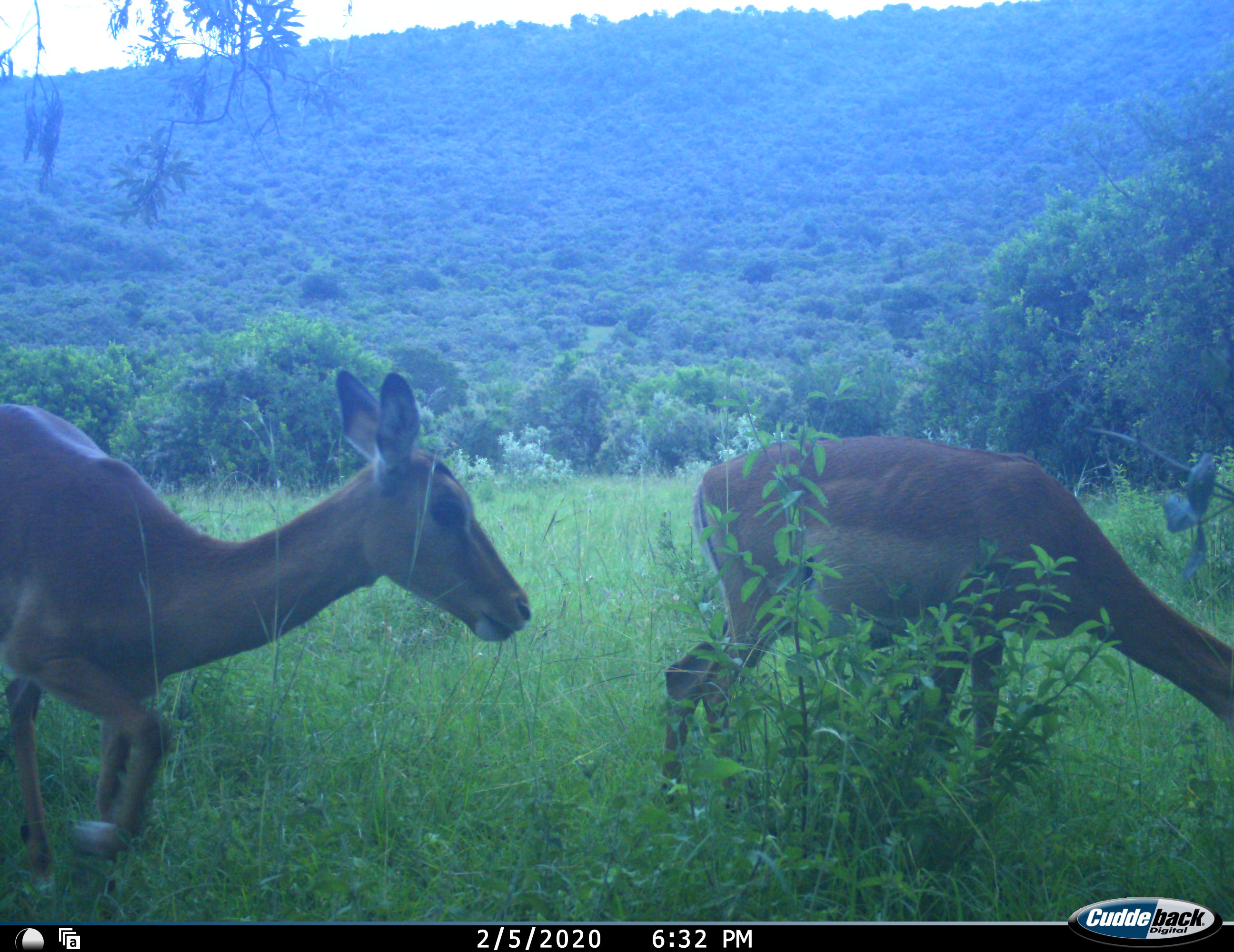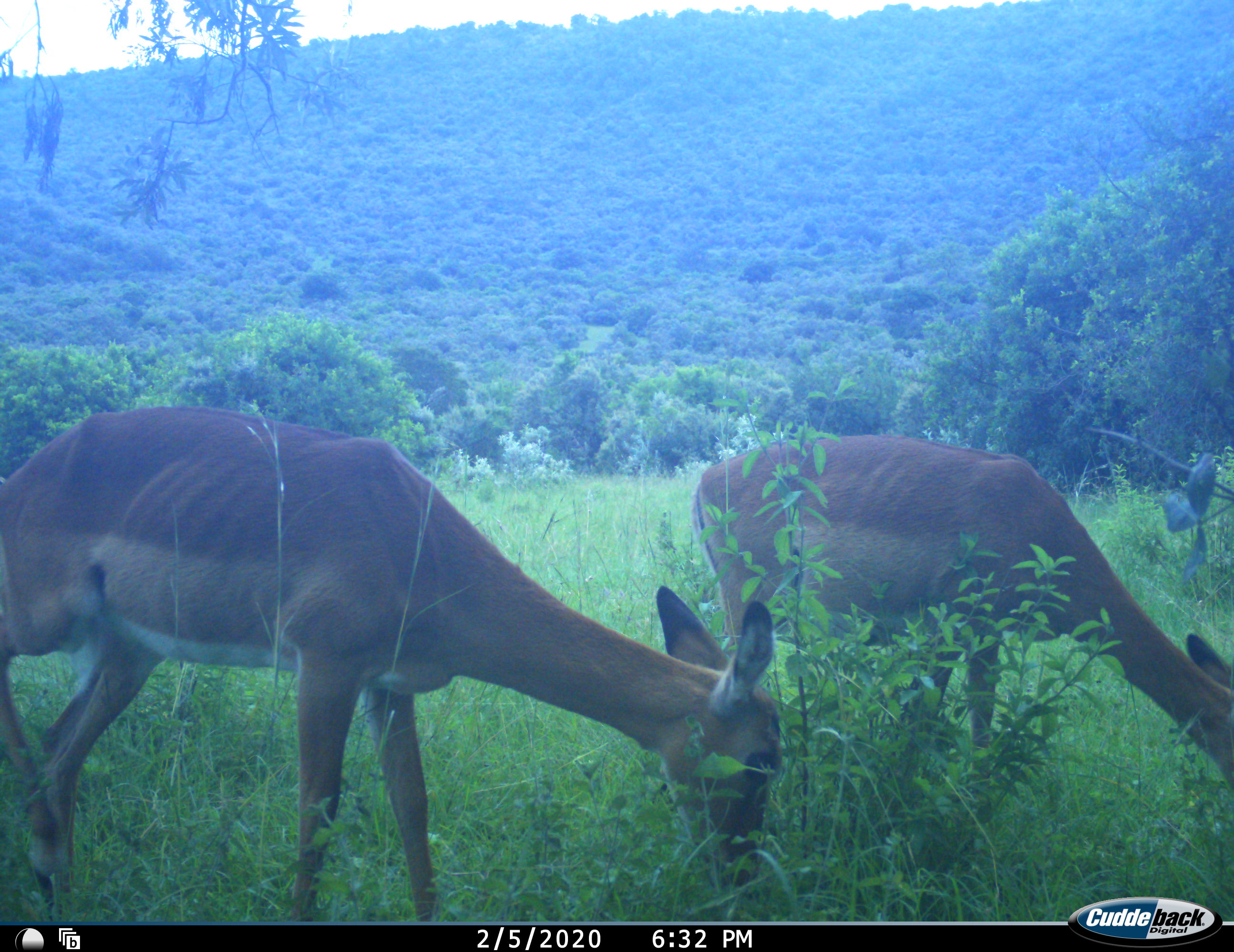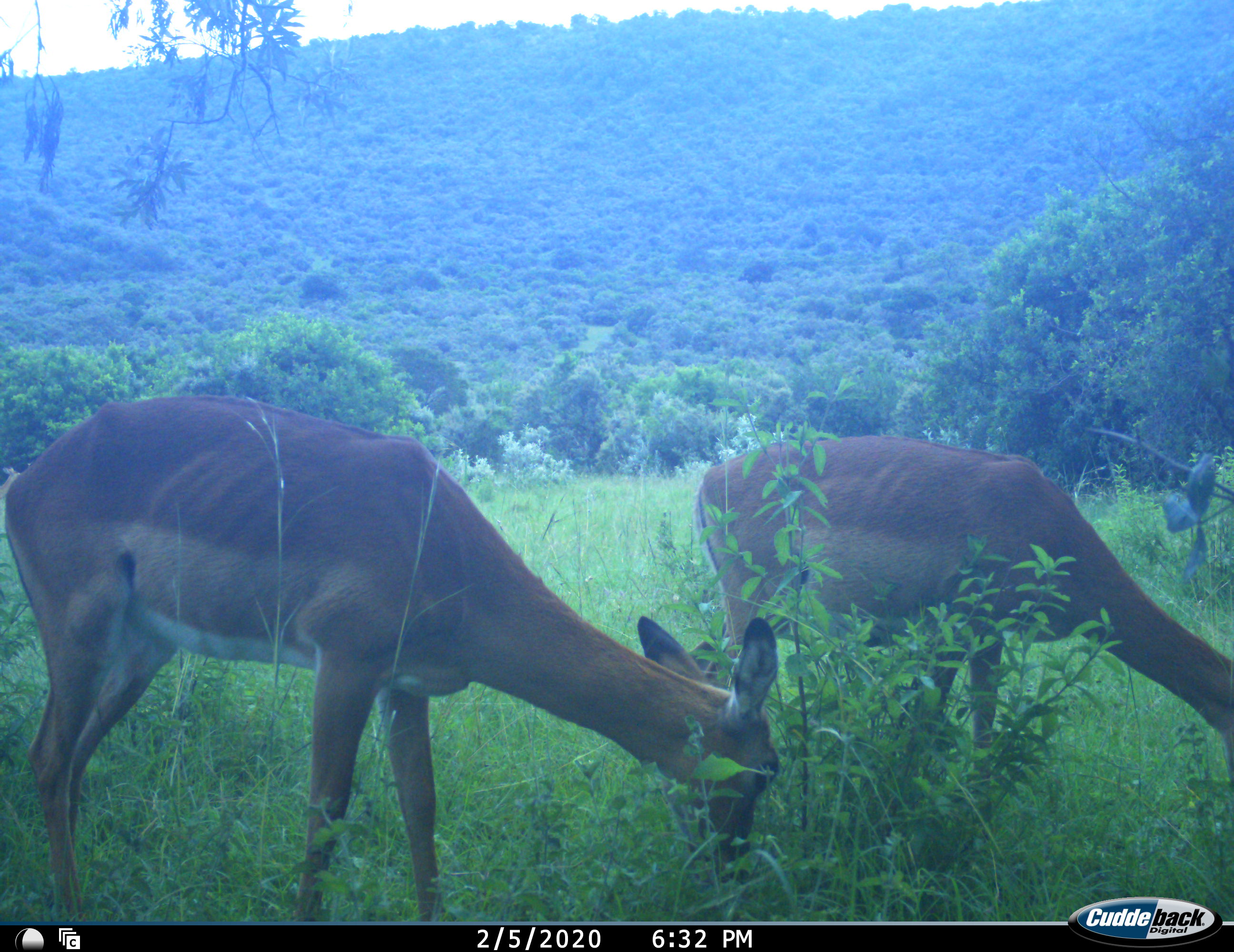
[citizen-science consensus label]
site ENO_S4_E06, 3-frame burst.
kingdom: Animalia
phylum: Chordata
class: Mammalia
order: Artiodactyla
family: Bovidae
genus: Aepyceros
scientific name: Aepyceros melampus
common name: impala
Impala (Aepyceros melampus), count 2. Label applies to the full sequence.